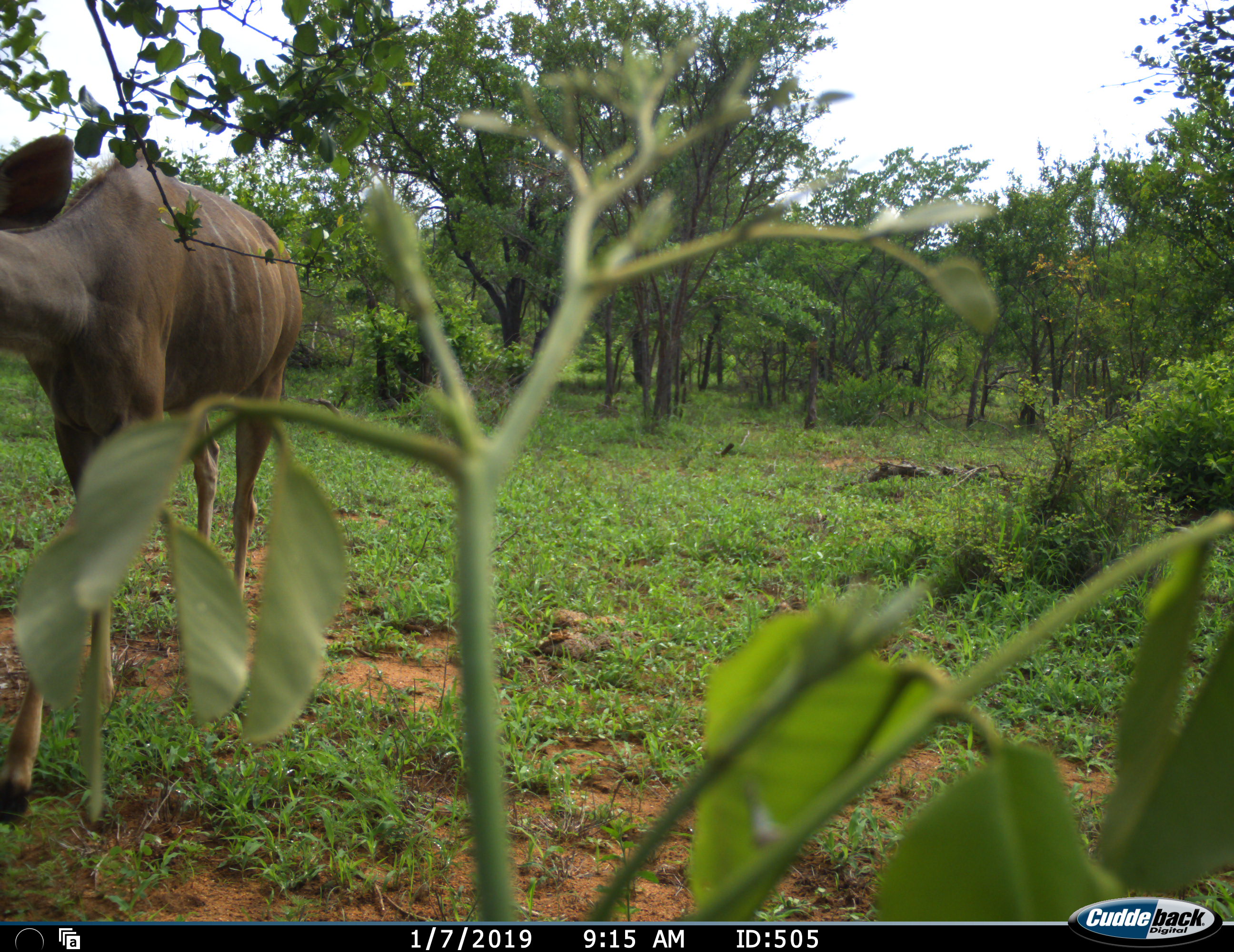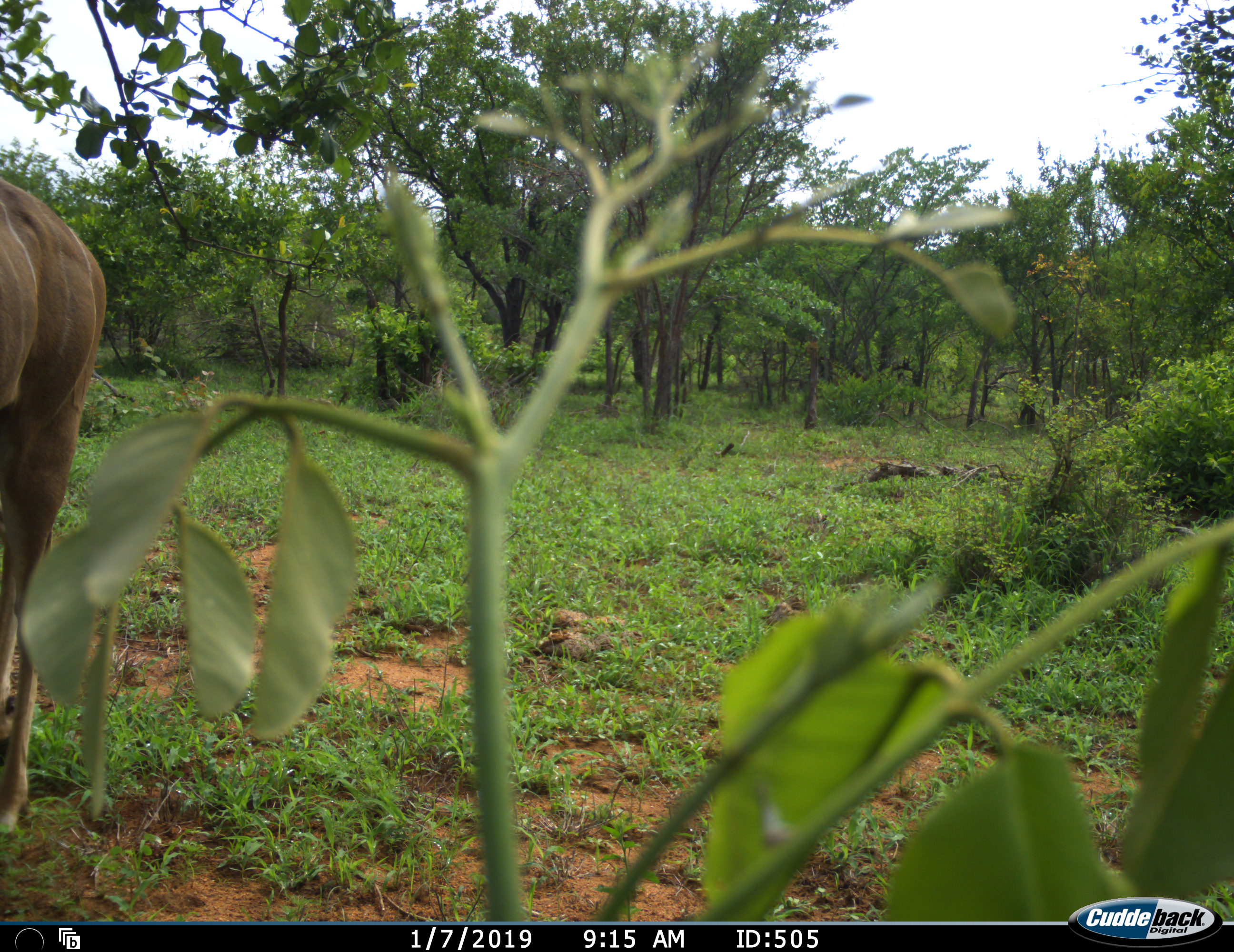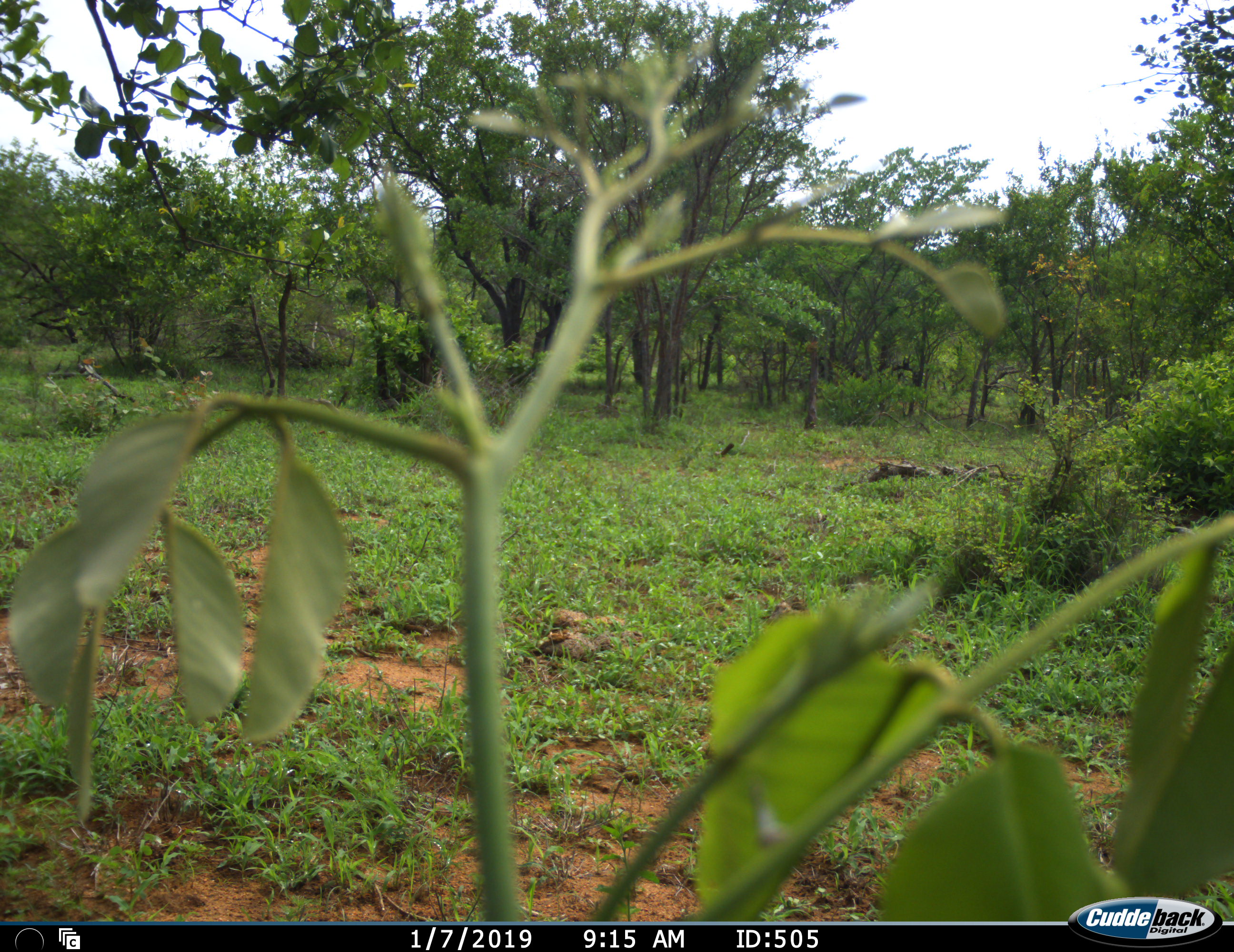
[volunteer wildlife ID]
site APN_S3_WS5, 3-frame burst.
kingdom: Animalia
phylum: Chordata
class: Mammalia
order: Artiodactyla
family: Bovidae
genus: Tragelaphus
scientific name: Tragelaphus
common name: kudu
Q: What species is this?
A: Kudu (Tragelaphus).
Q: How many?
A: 1.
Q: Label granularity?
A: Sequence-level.